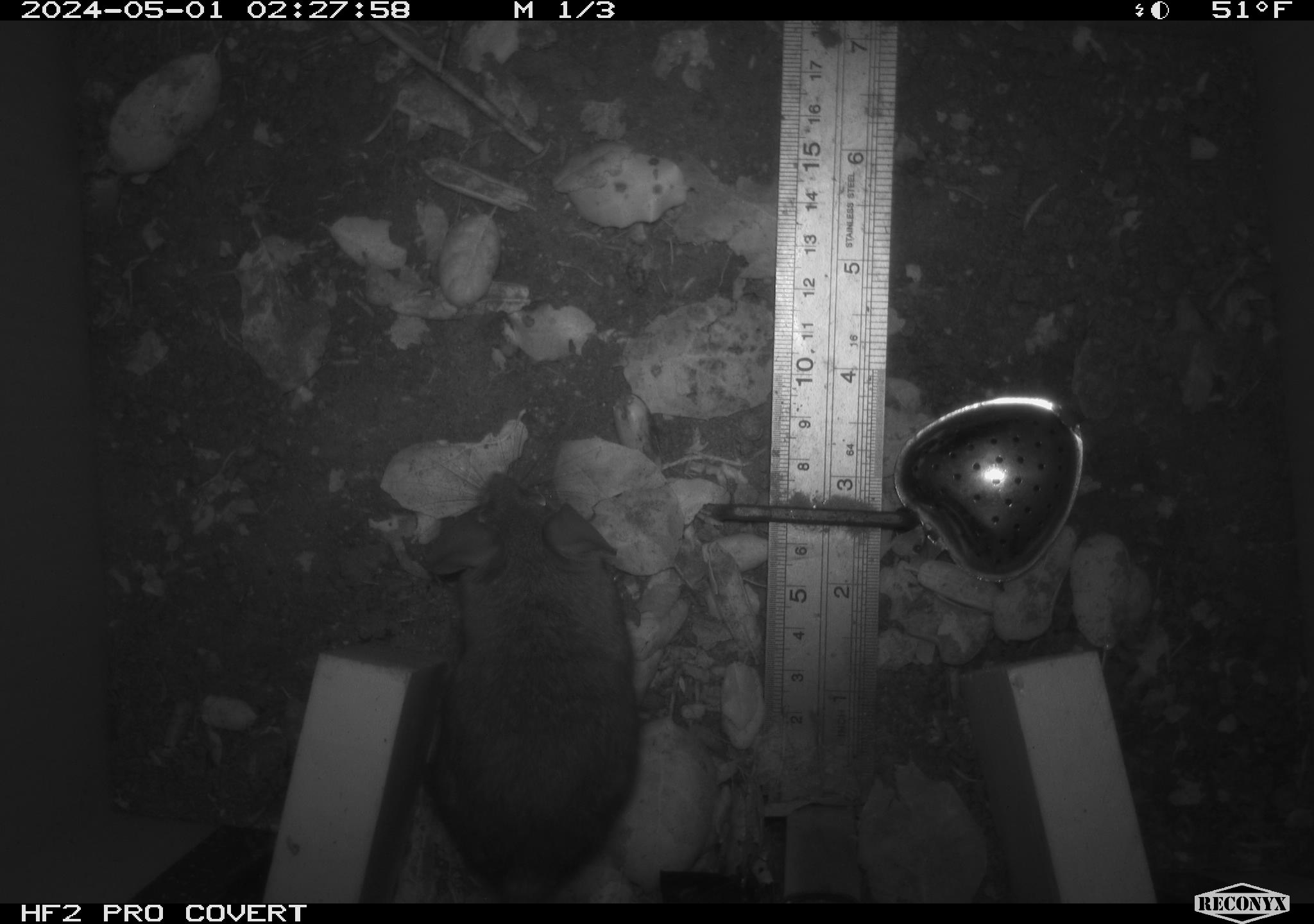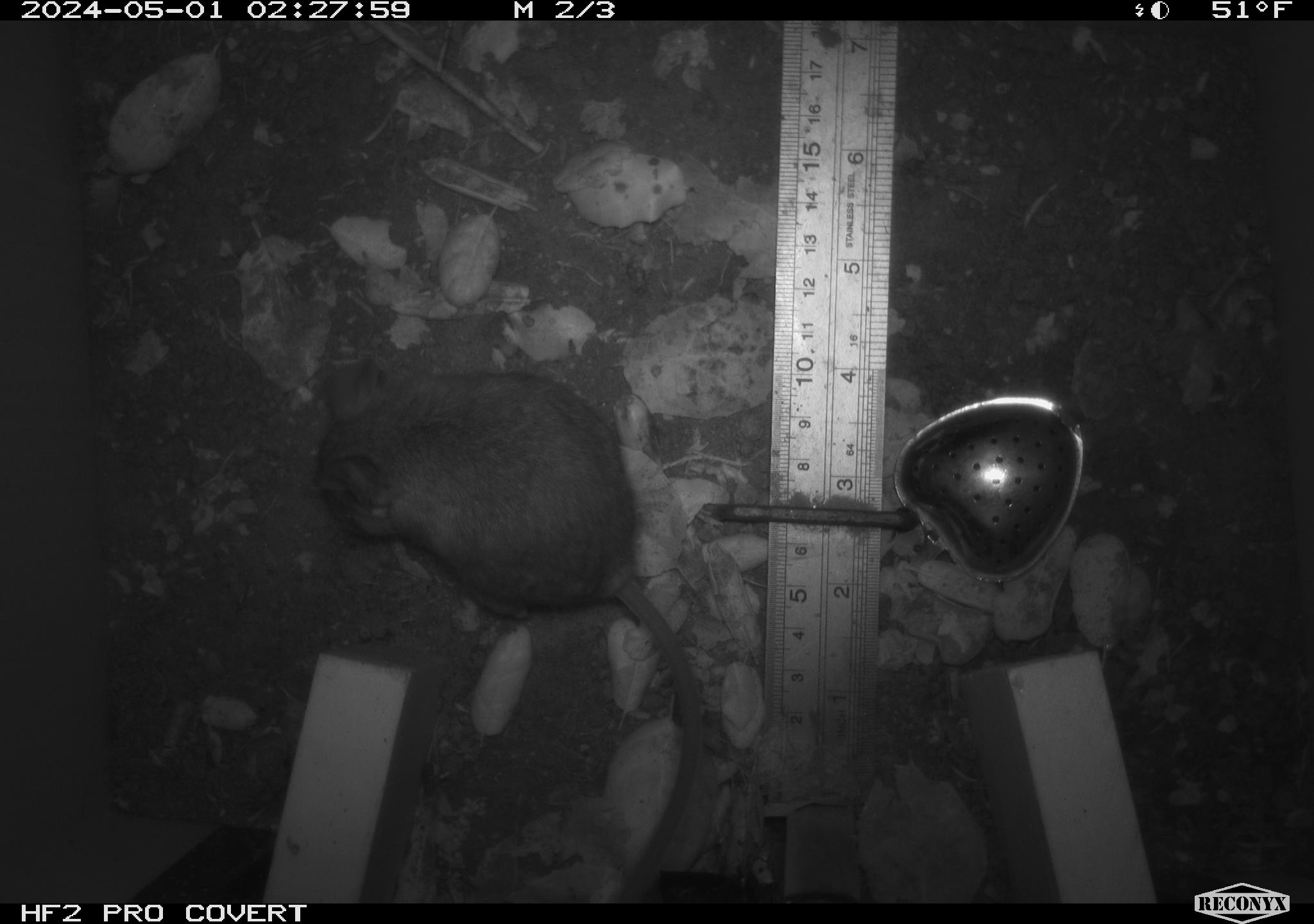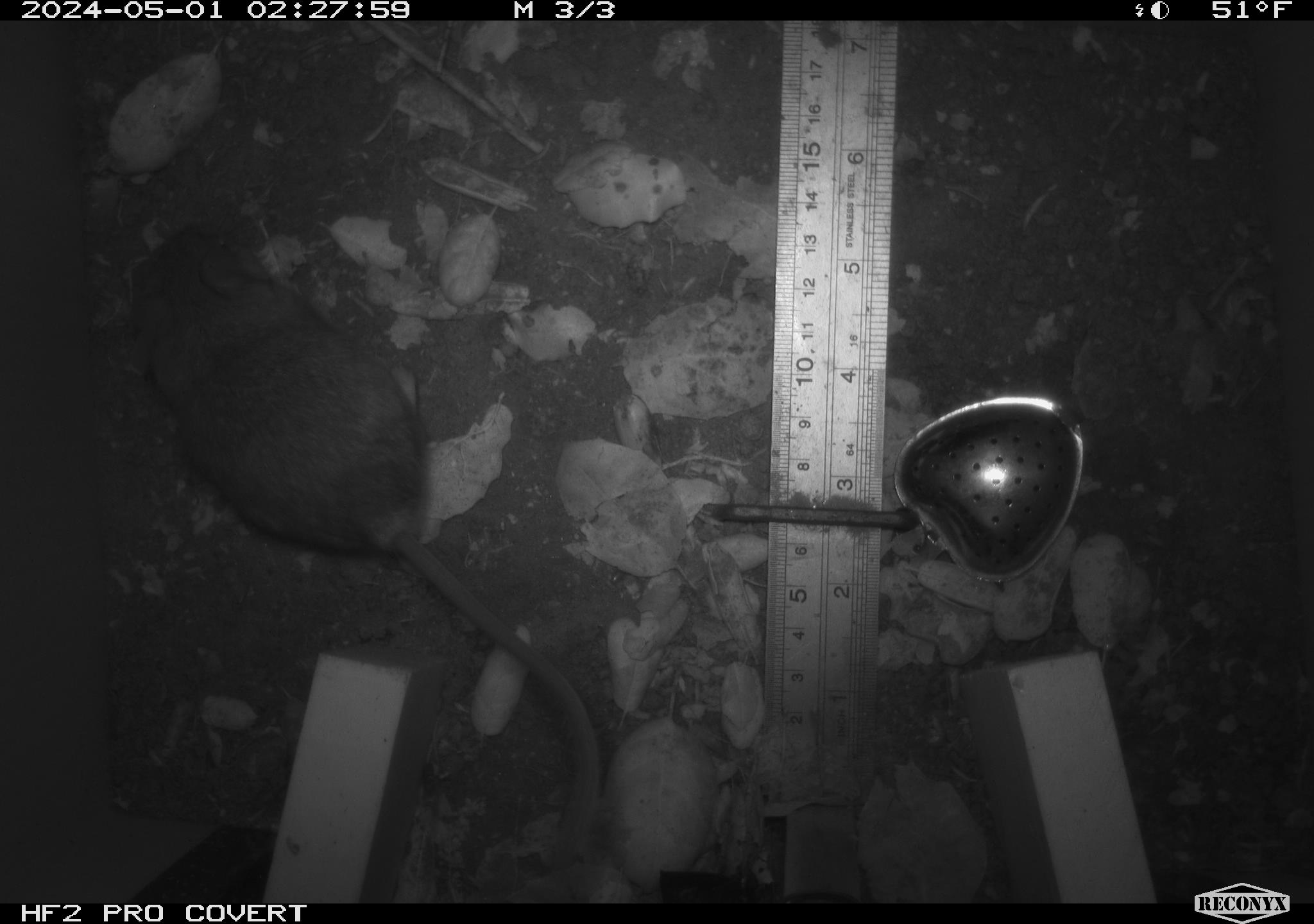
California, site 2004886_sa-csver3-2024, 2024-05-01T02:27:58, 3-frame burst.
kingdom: Animalia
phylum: Chordata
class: Mammalia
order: Rodentia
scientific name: Rodentia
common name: rodent